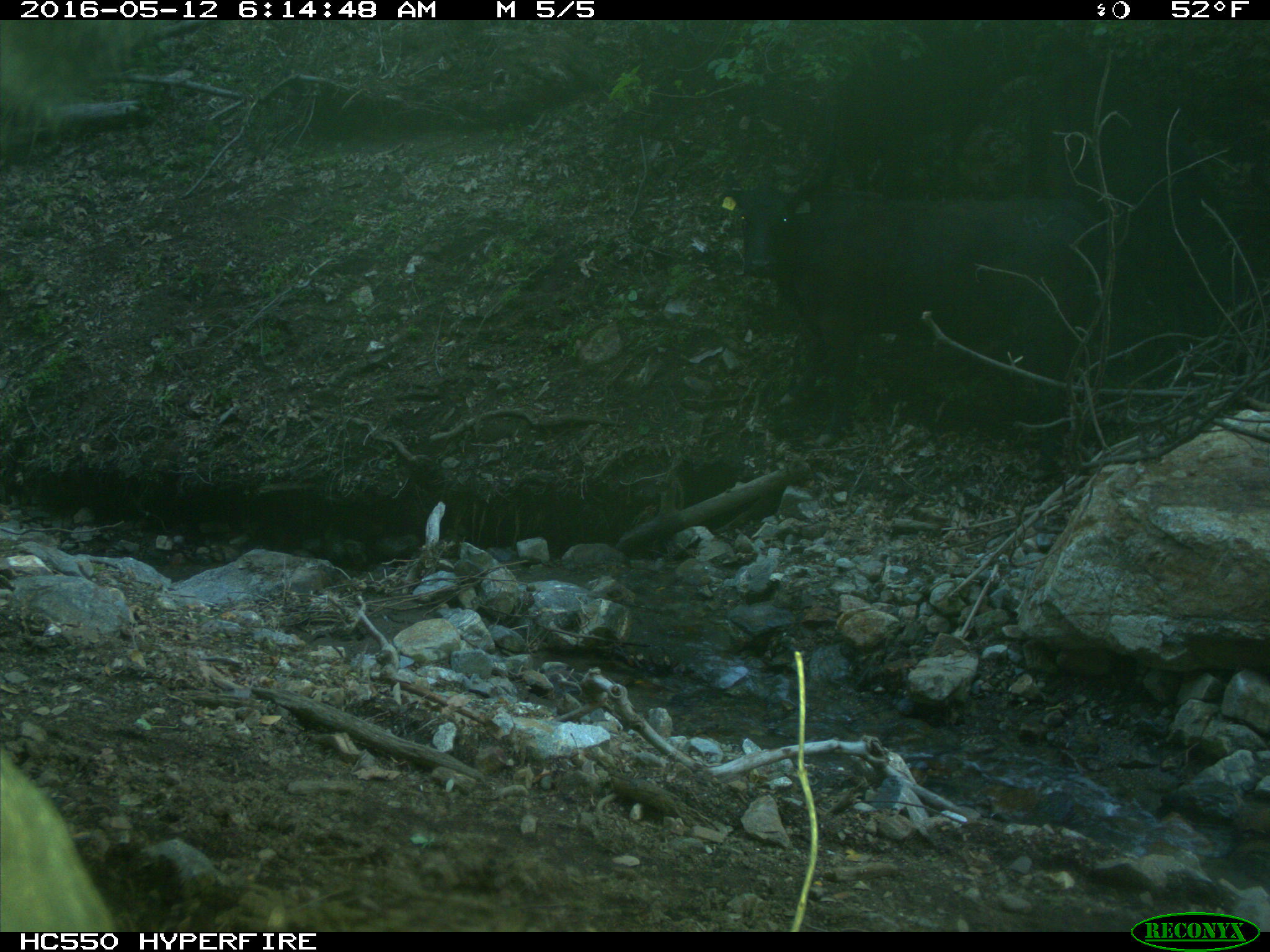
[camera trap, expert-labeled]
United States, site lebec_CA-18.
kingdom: Animalia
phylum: Chordata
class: Mammalia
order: Artiodactyla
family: Bovidae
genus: Bos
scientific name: Bos taurus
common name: domestic cow